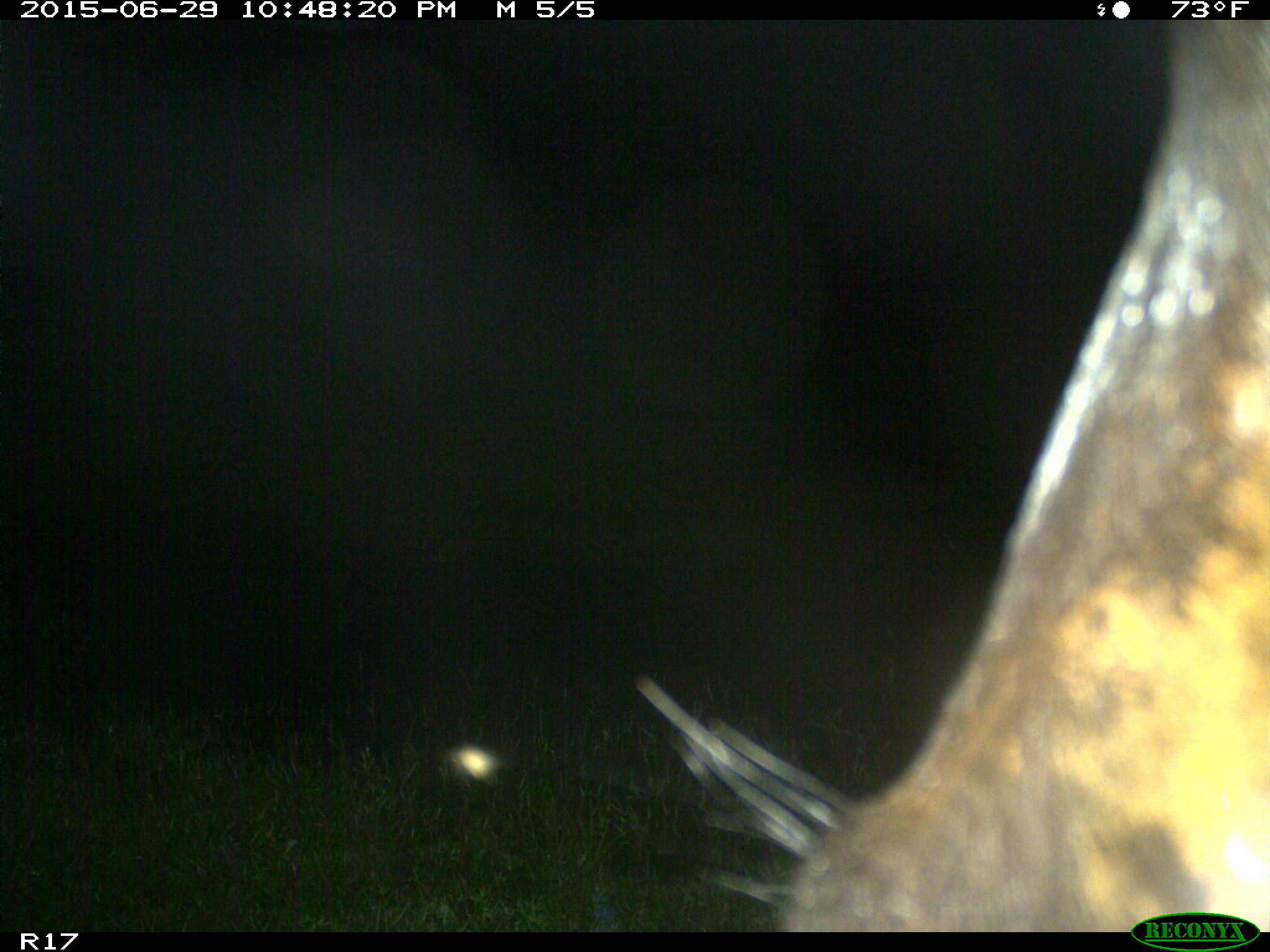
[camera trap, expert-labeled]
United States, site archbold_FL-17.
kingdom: Animalia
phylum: Chordata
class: Mammalia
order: Artiodactyla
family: Bovidae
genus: Bos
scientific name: Bos taurus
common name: domestic cow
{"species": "Bos taurus (domestic cow)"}